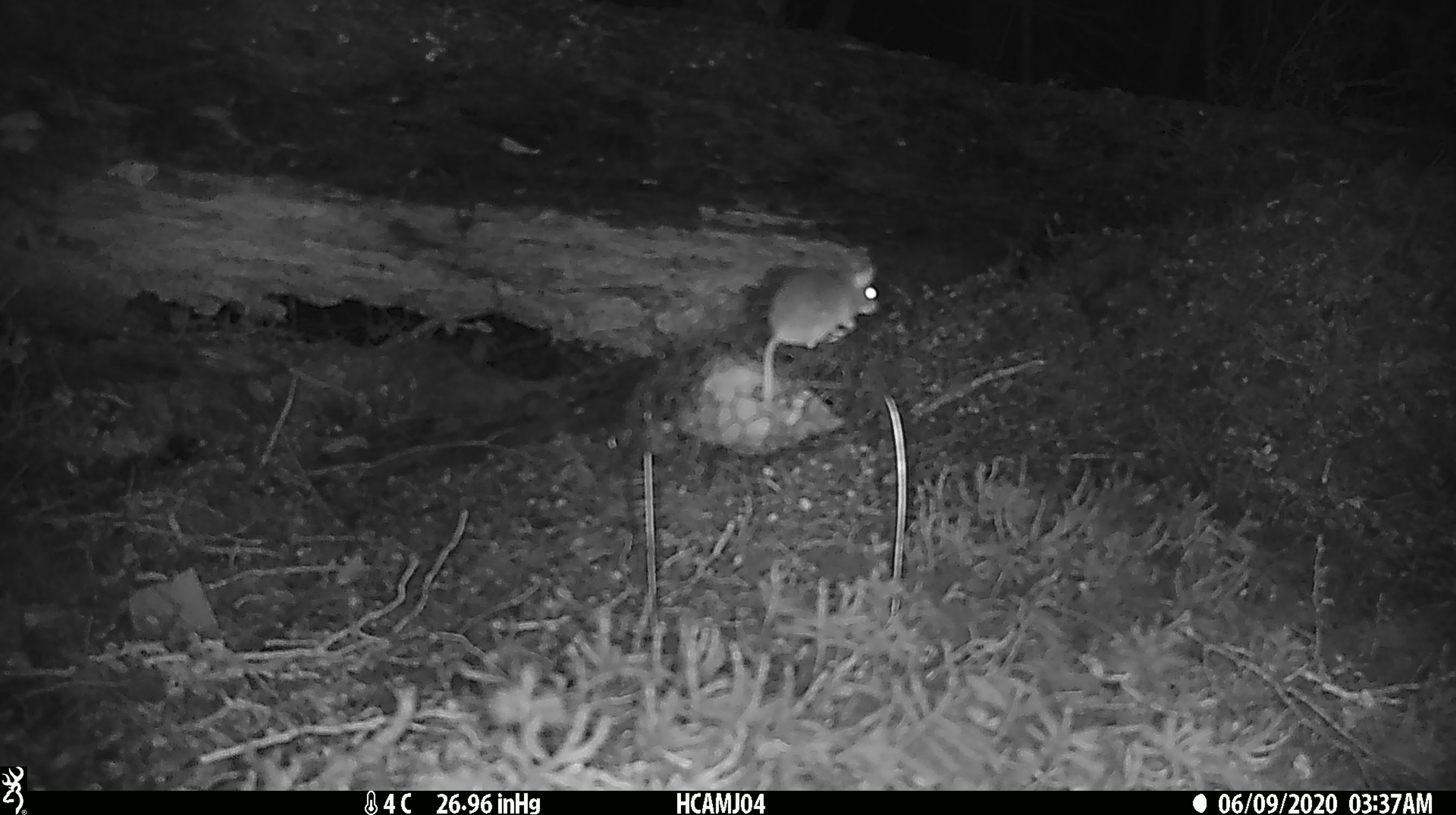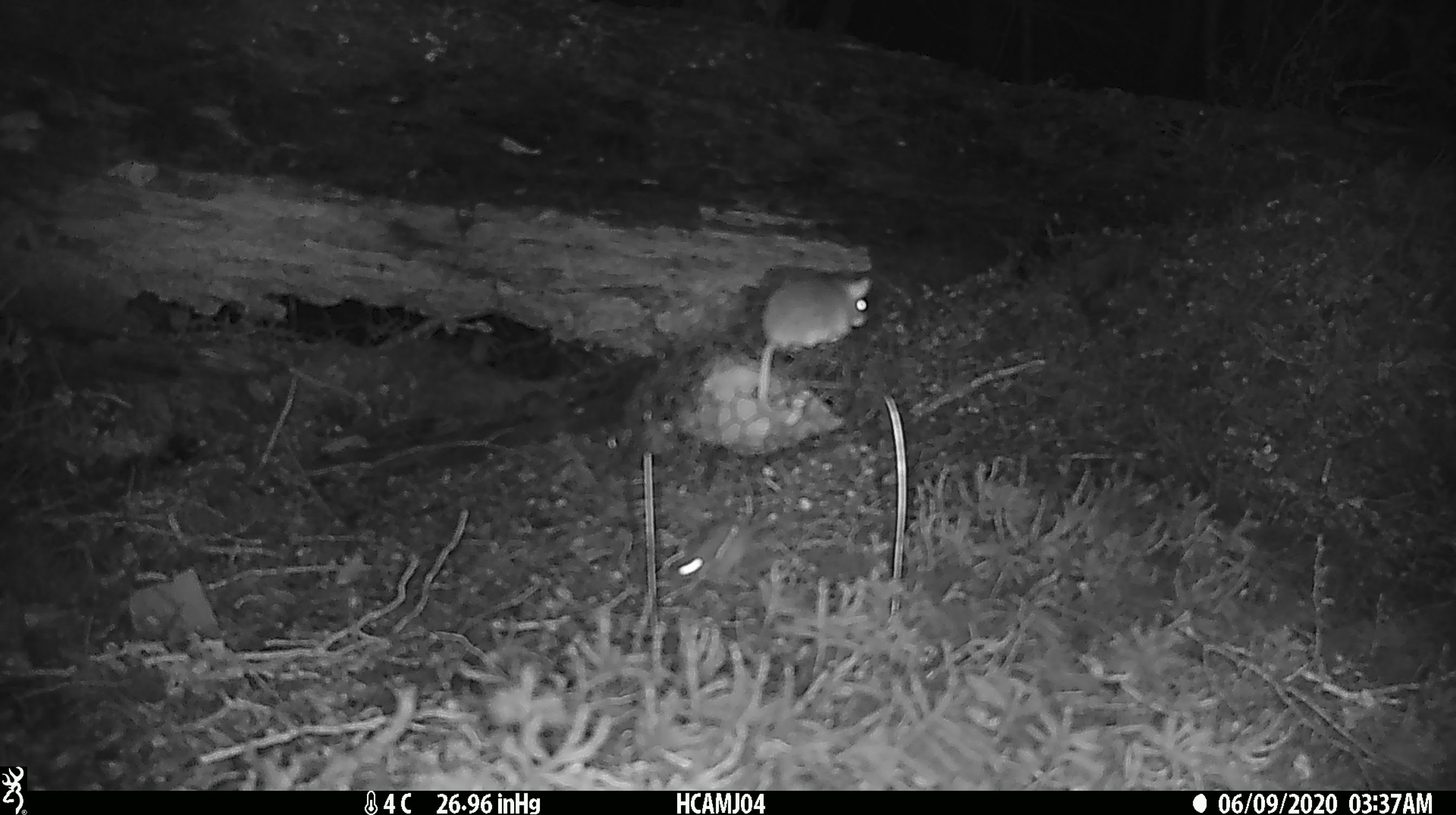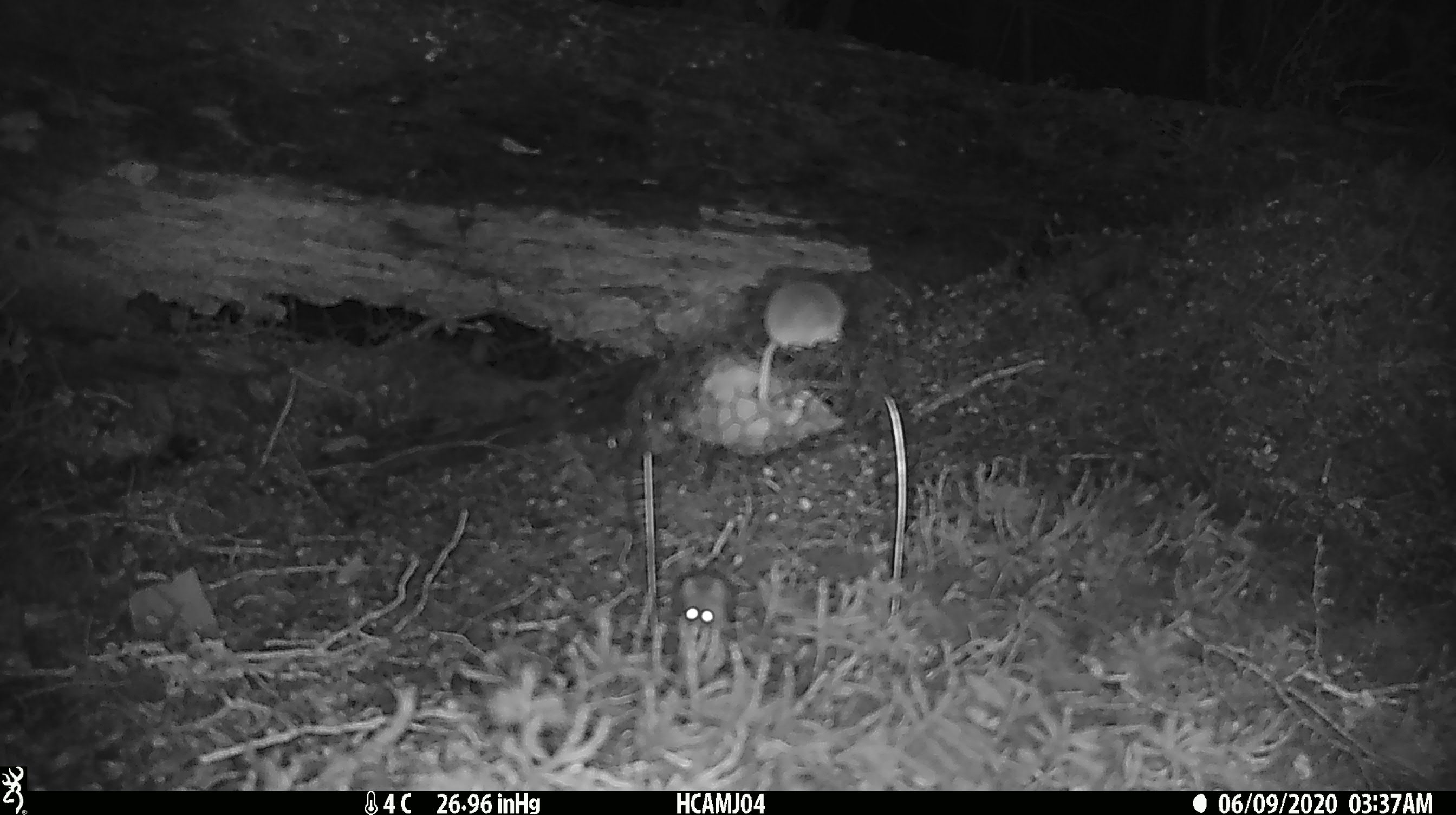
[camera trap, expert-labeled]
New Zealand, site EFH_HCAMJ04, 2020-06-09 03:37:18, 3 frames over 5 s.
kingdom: Animalia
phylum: Chordata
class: Mammalia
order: Rodentia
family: Muridae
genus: Mus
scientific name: Mus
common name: mouse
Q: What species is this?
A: Mouse (Mus).